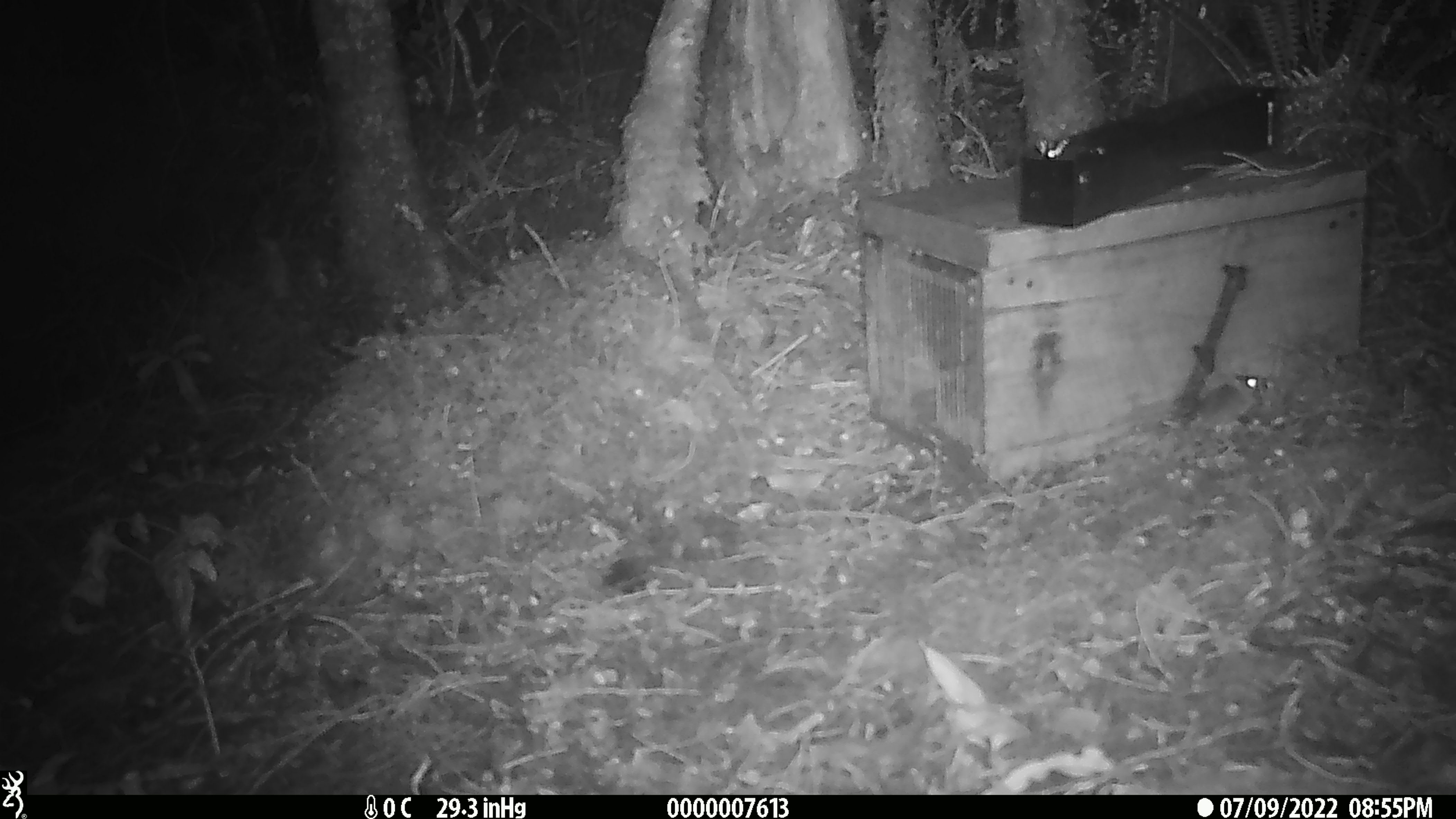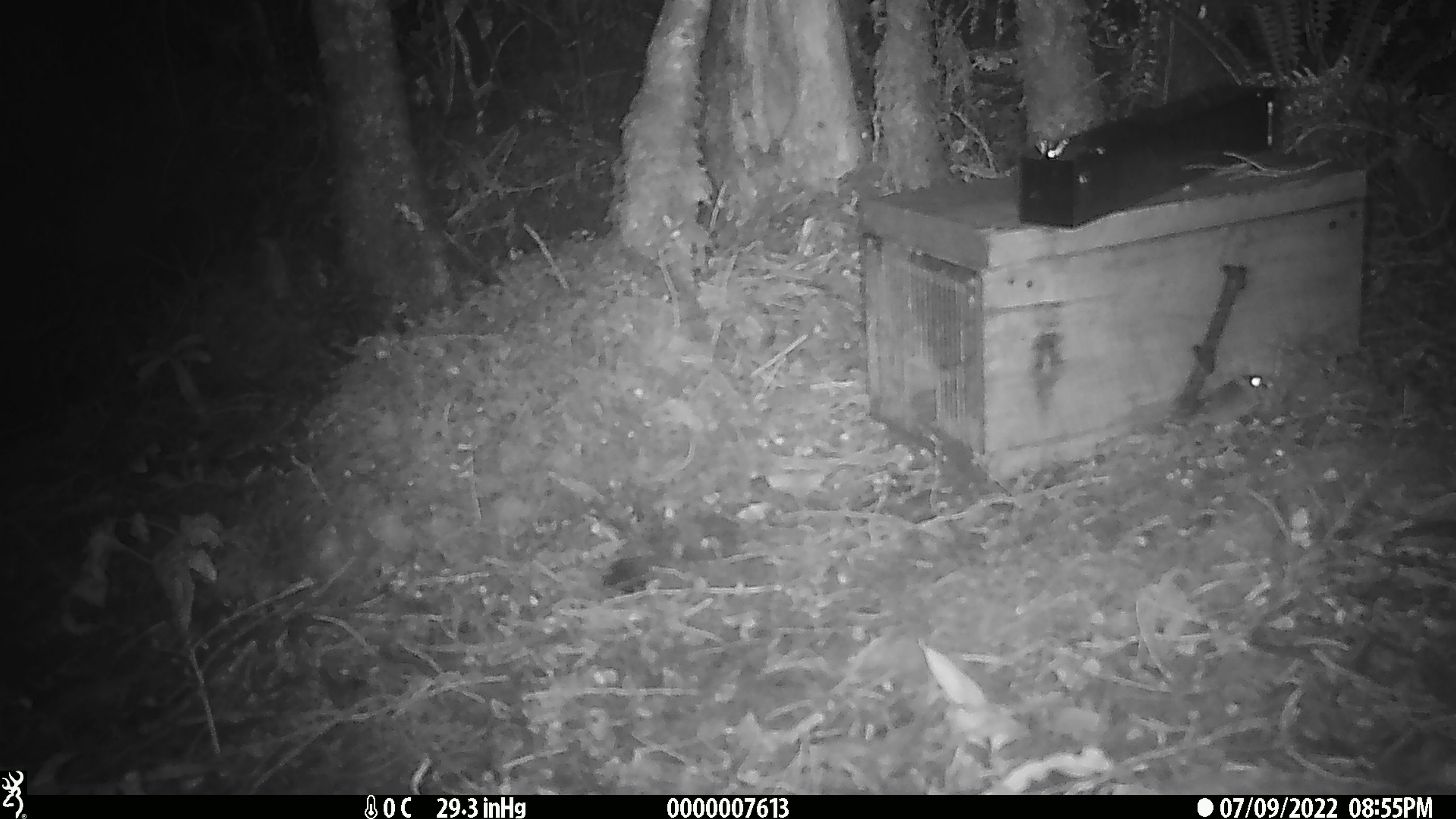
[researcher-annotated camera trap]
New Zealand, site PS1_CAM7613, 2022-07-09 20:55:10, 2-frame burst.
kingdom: Animalia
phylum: Chordata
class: Mammalia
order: Rodentia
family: Muridae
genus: Mus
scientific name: Mus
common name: mouse